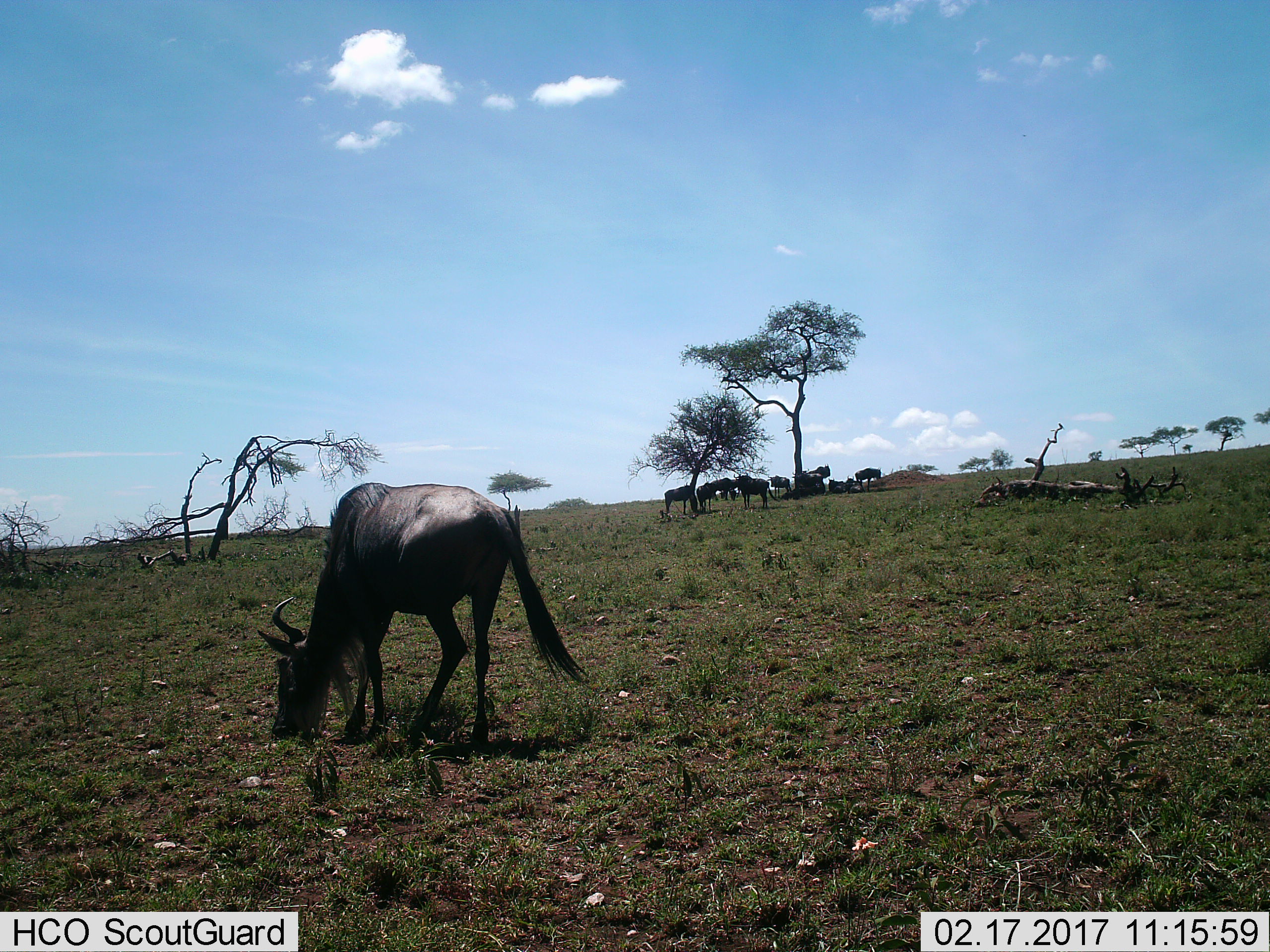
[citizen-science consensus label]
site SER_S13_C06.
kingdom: Animalia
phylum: Chordata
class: Mammalia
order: Artiodactyla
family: Bovidae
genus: Connochaetes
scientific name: Connochaetes taurinus taurinus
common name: blue wildebeest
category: wildebeestblue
Wildebeestblue (blue wildebeest) (Connochaetes taurinus taurinus), count 10. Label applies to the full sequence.